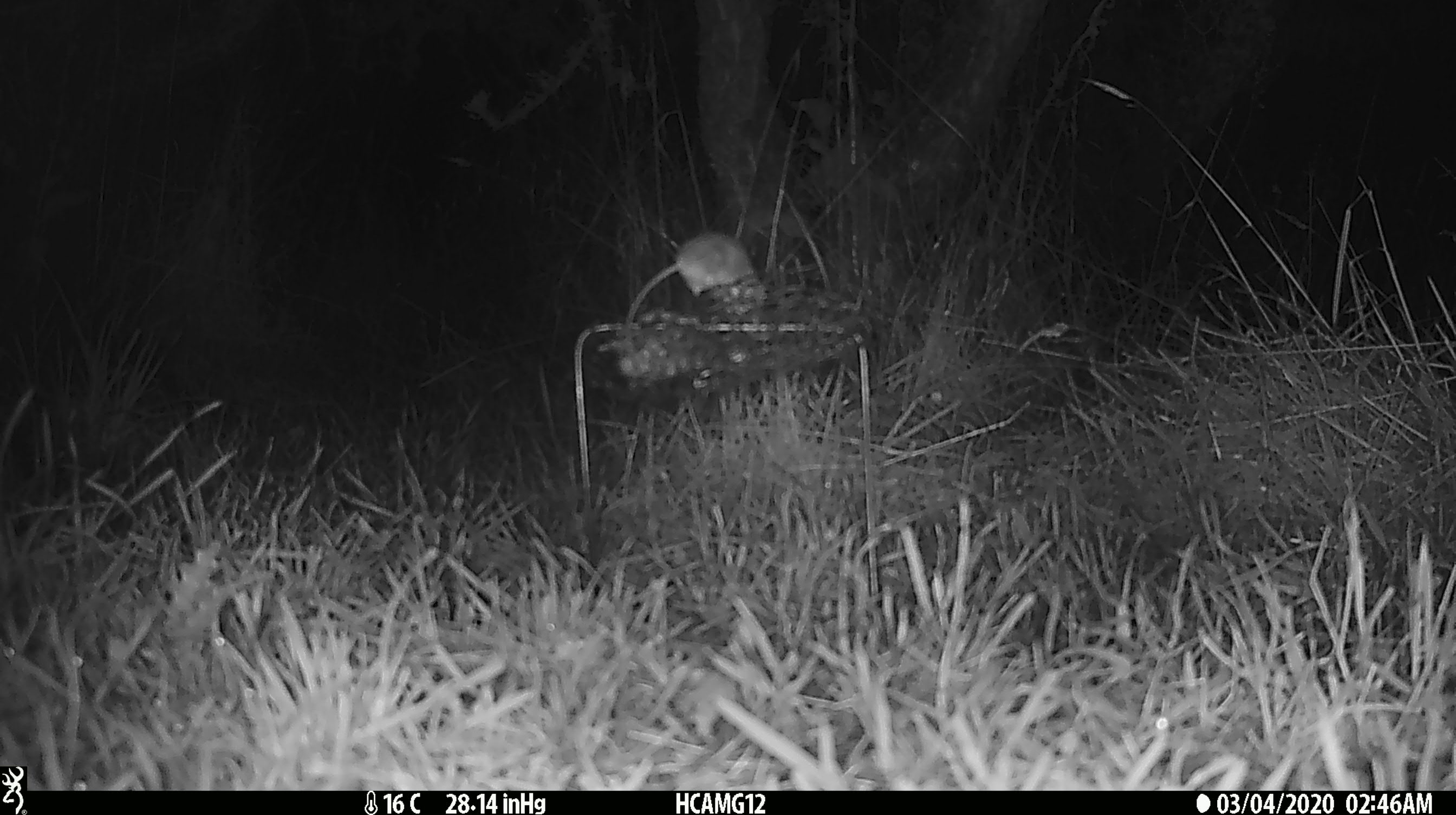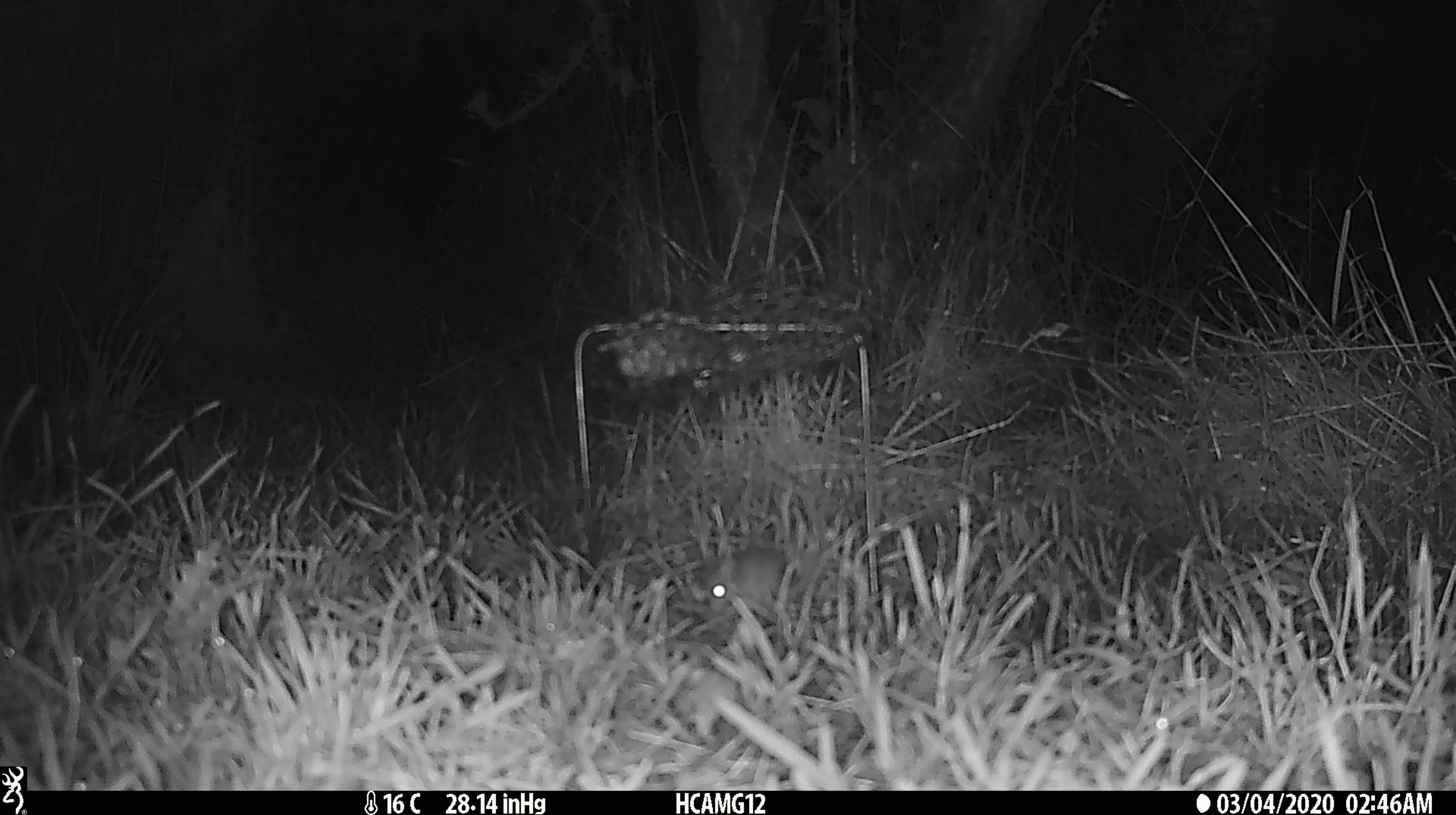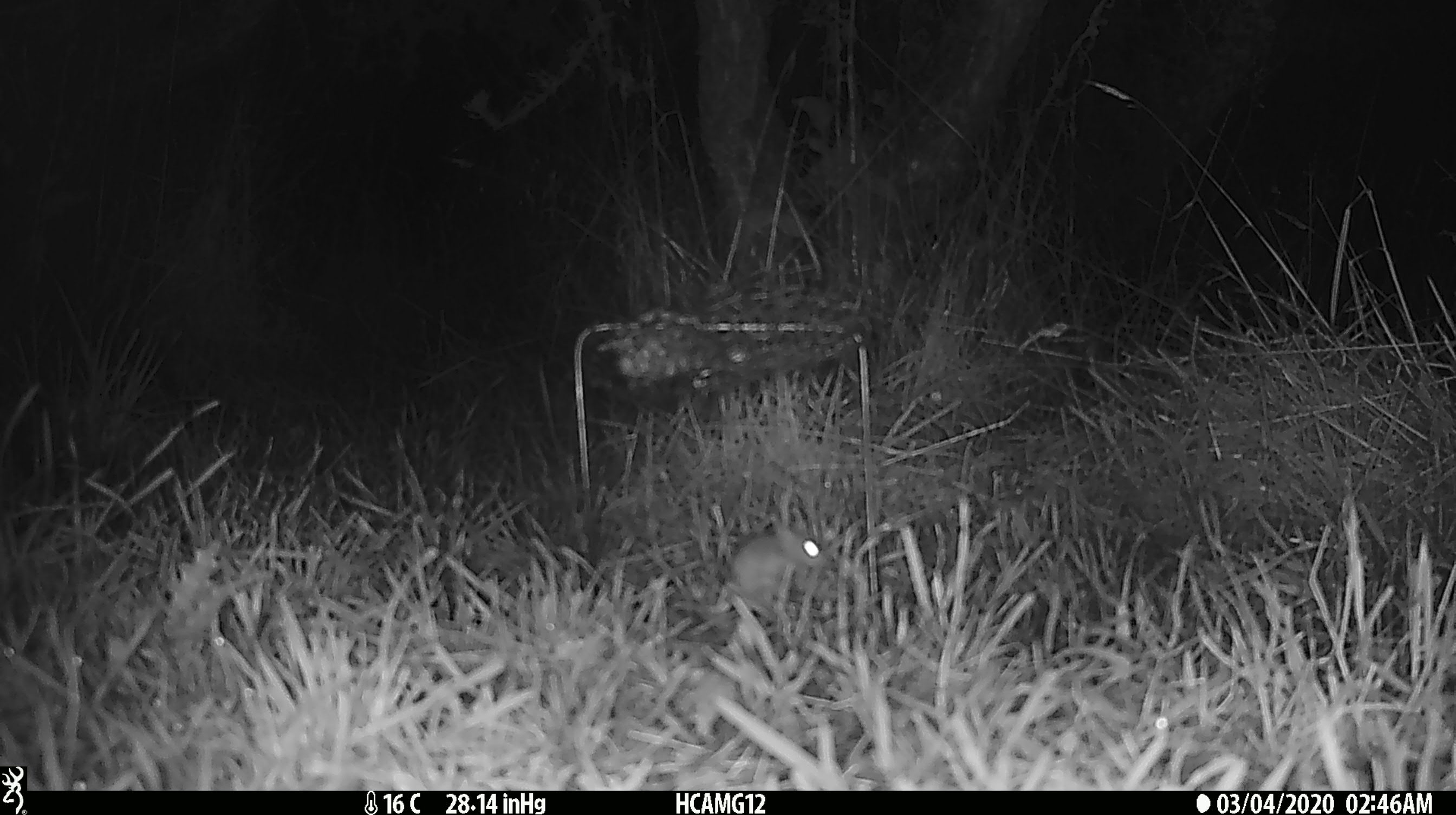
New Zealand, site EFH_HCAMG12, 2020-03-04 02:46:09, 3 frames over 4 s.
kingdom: Animalia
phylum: Chordata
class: Mammalia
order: Rodentia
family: Muridae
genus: Mus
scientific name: Mus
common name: mouse